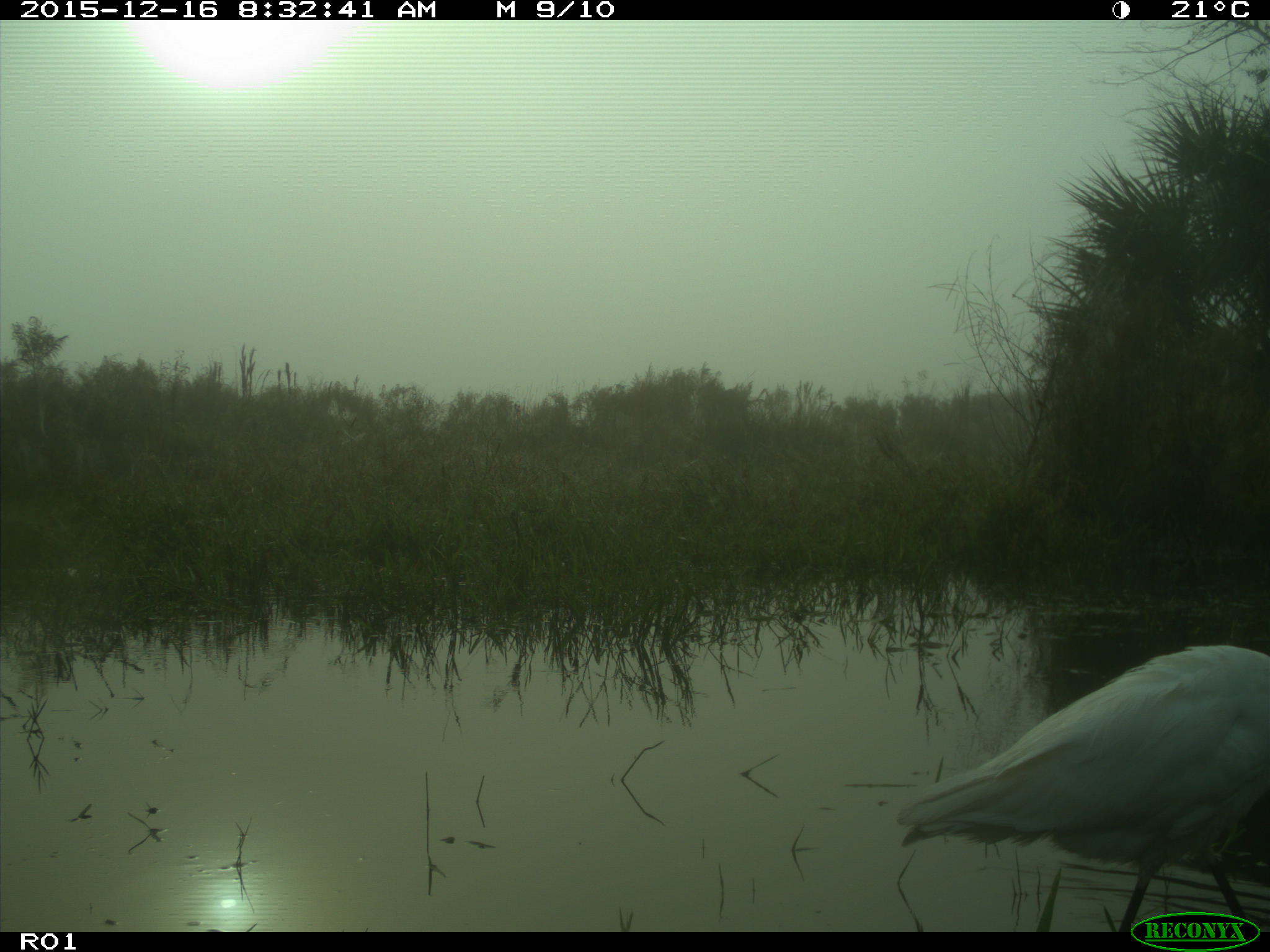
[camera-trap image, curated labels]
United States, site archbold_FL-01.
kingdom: Animalia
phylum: Chordata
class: Aves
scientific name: Aves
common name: birds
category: unidentified bird